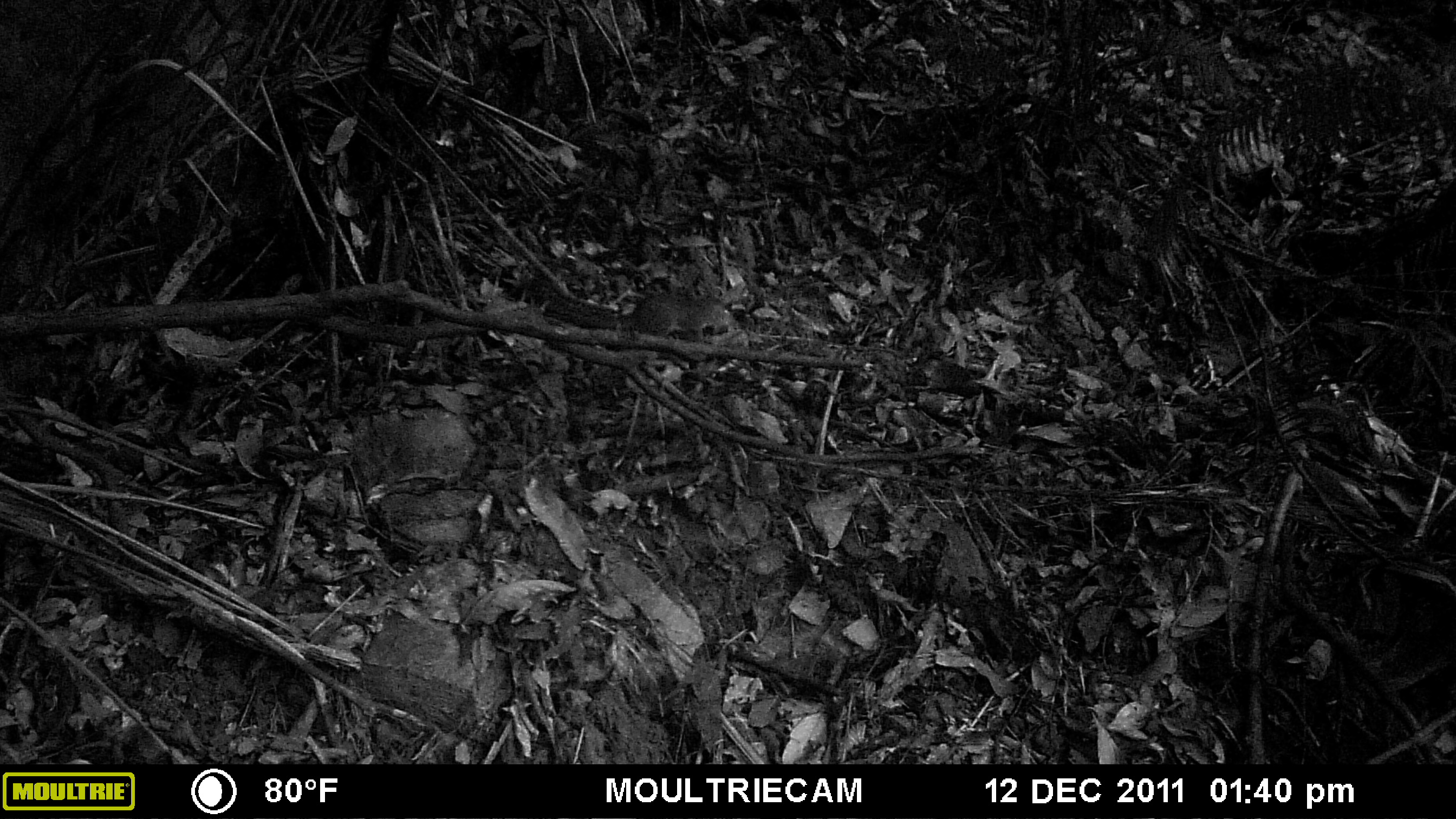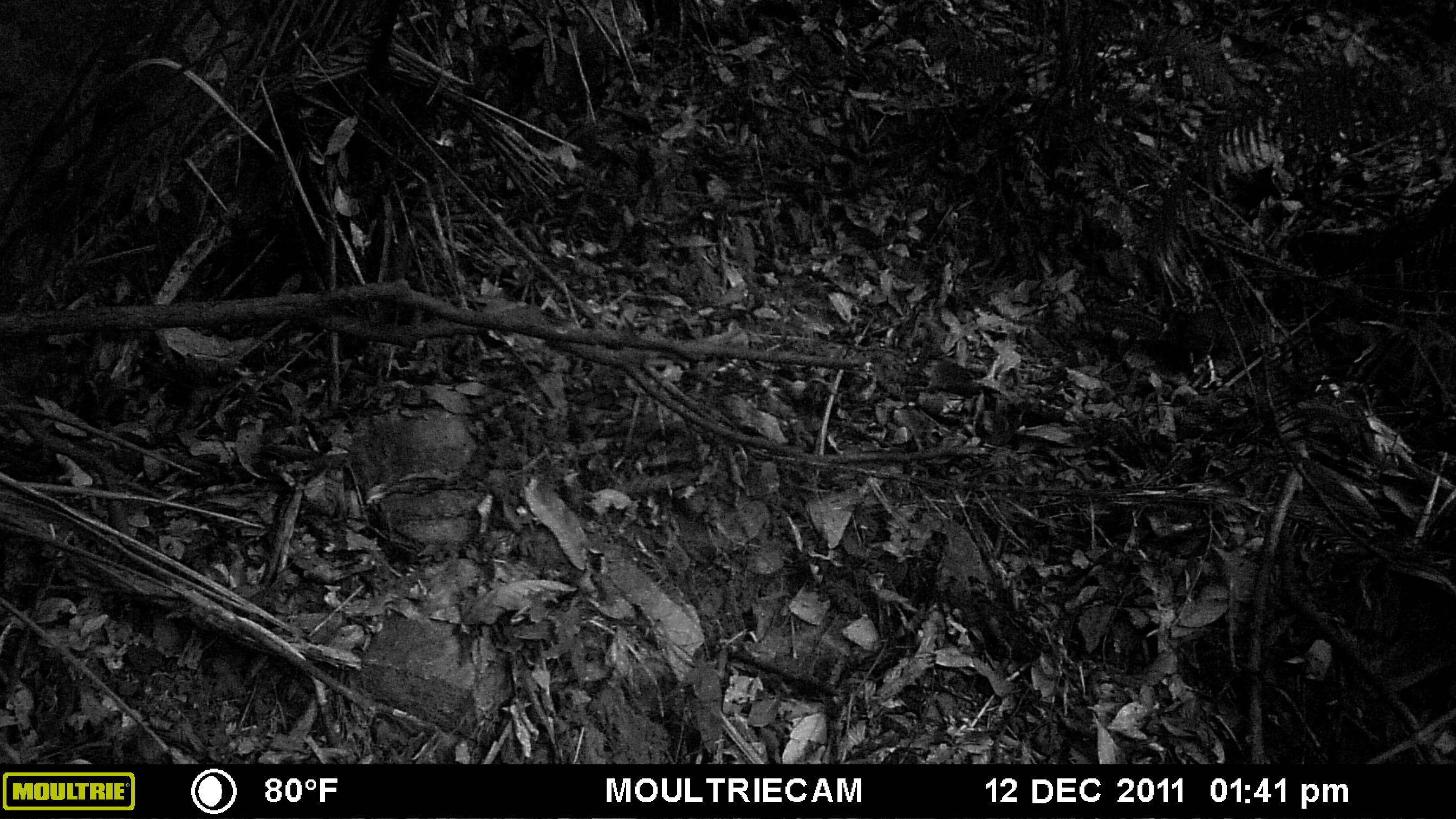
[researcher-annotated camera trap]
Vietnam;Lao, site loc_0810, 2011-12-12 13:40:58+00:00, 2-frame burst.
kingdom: Animalia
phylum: Chordata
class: Mammalia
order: Rodentia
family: Sciuridae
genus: Dremomys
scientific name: Dremomys rufigenis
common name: red-cheeked squirrel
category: red cheeked squirrel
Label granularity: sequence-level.